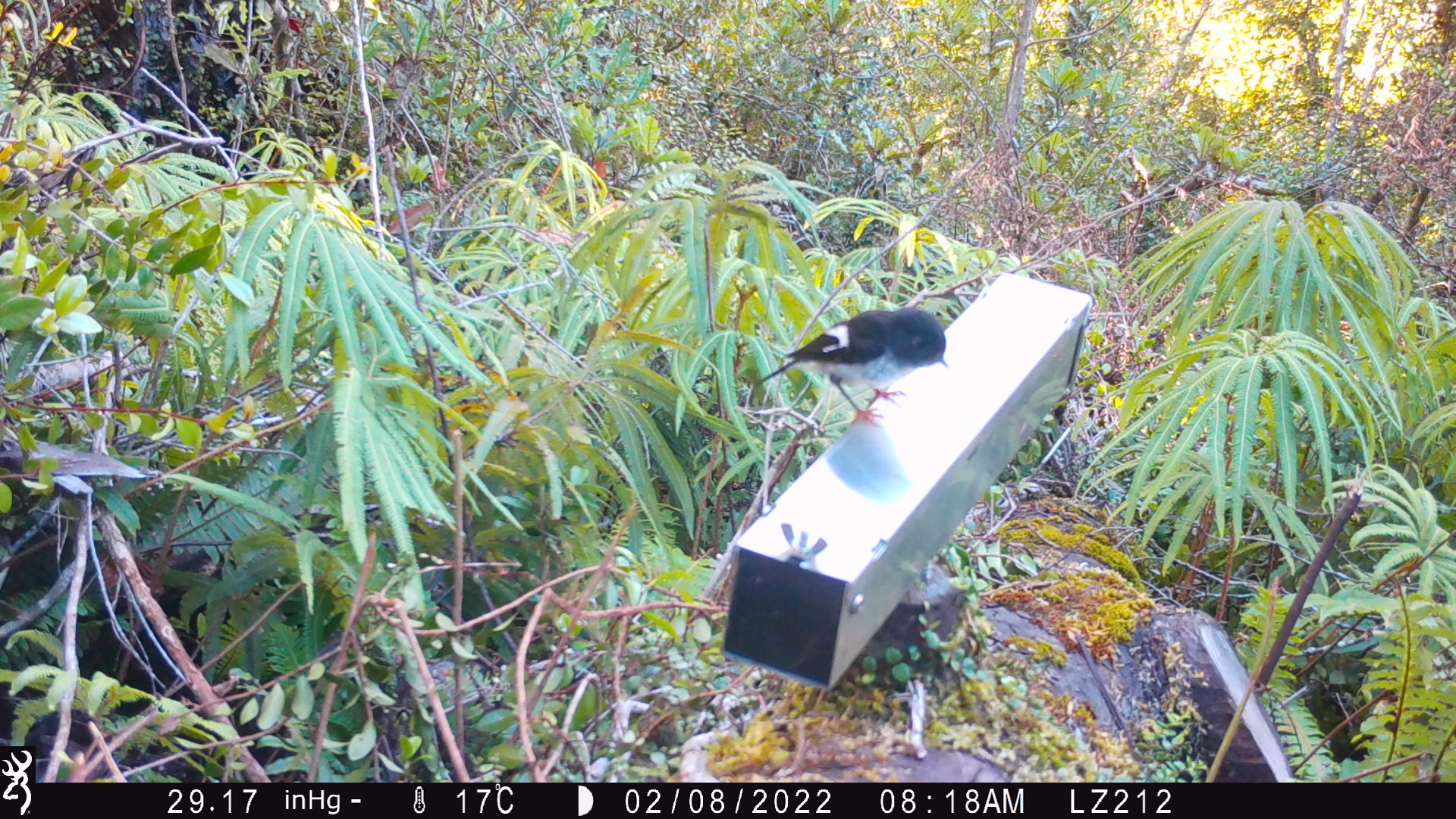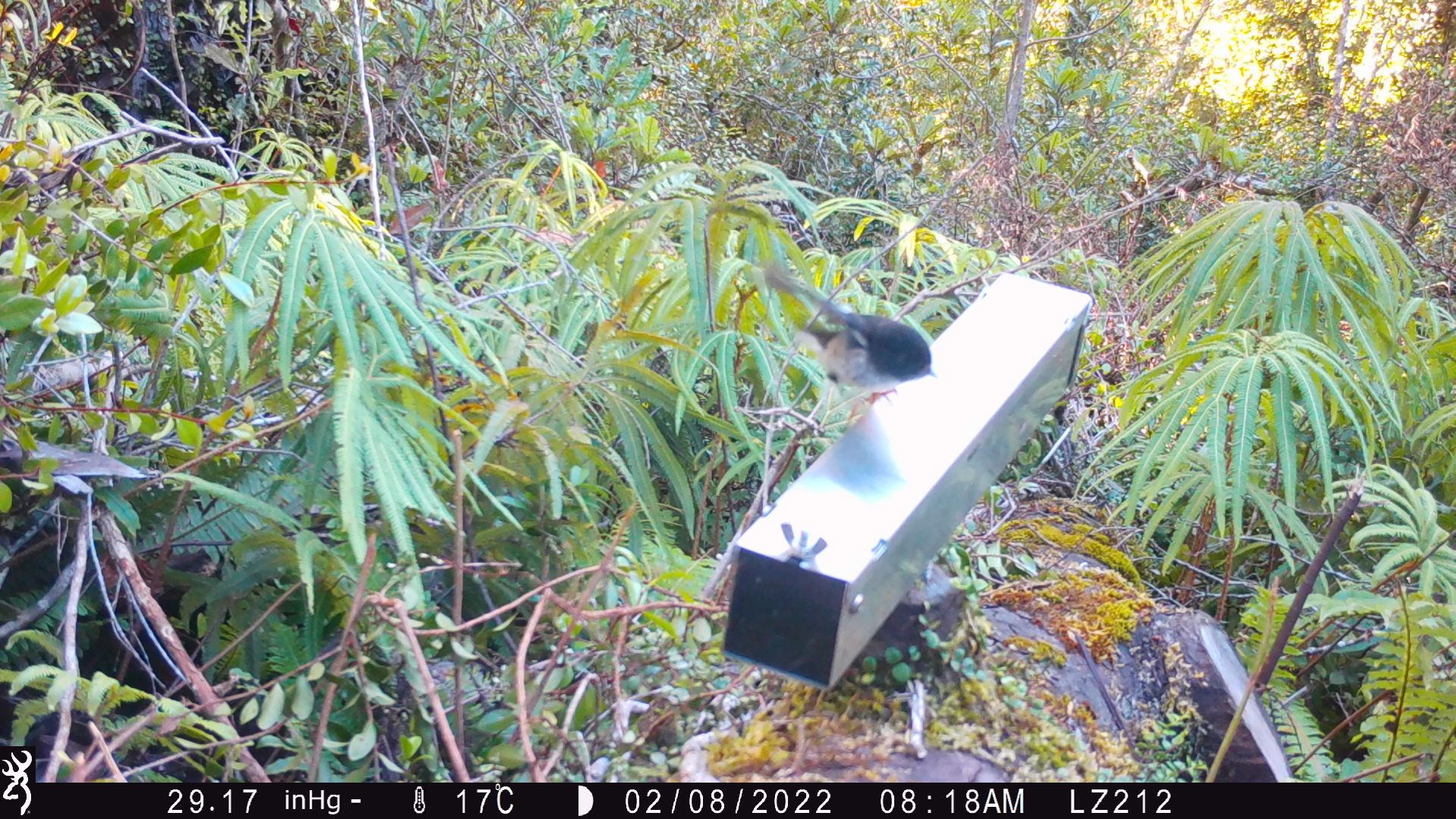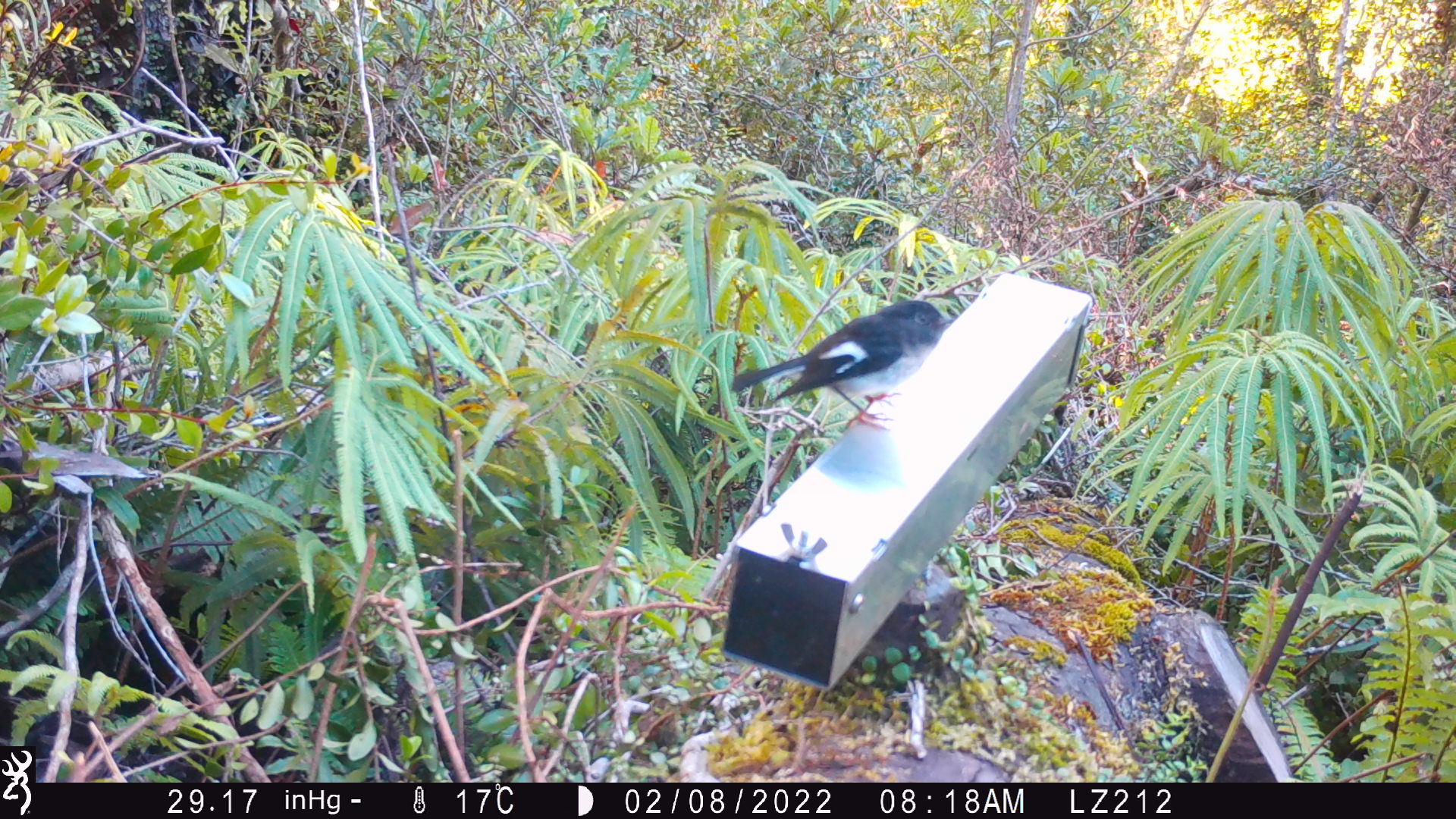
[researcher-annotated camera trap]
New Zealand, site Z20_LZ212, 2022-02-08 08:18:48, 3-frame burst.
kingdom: Animalia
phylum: Chordata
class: Aves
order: Passeriformes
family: Petroicidae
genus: Petroica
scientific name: Petroica macrocephala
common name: tomtit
Tomtit (Petroica macrocephala).